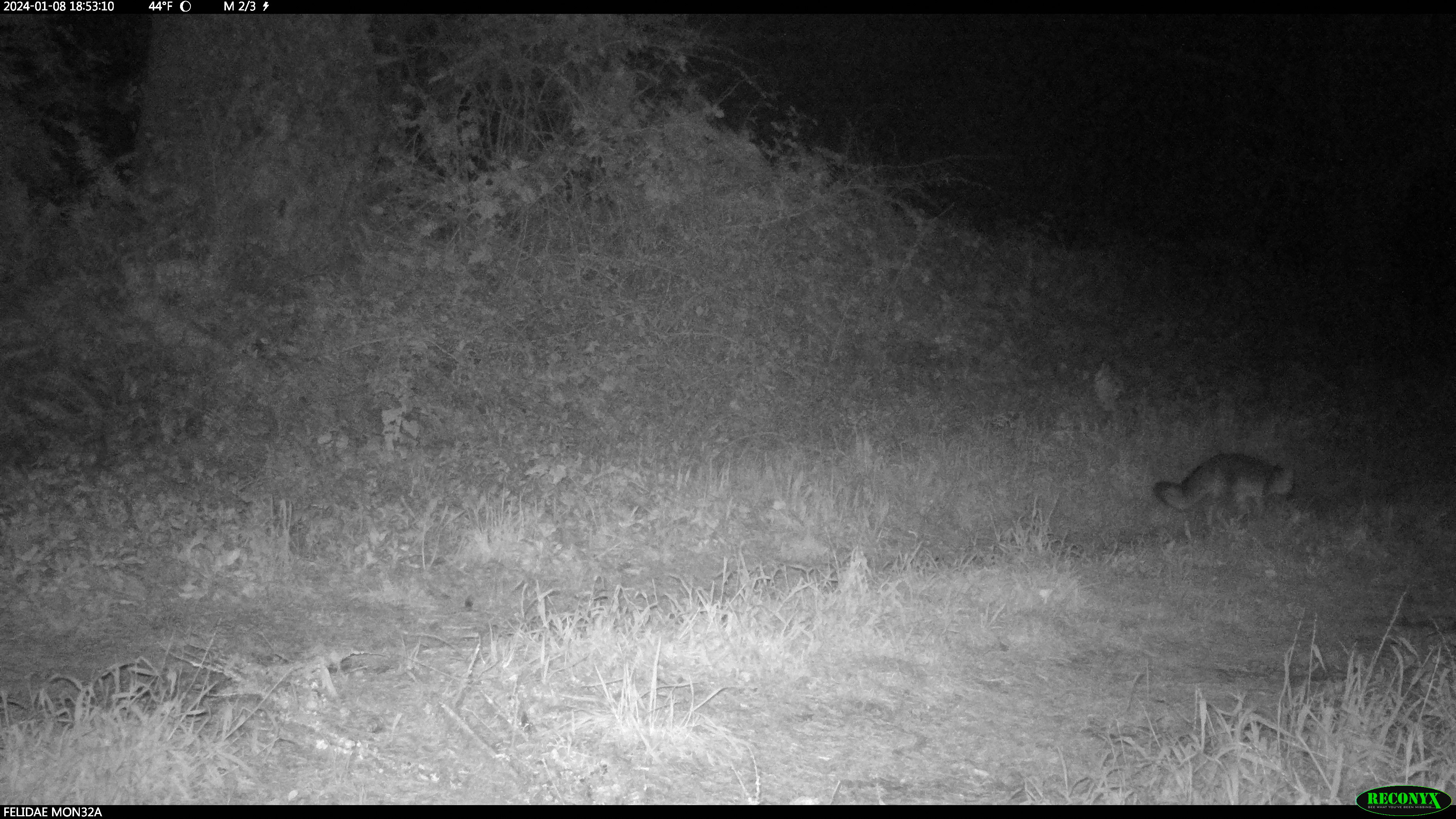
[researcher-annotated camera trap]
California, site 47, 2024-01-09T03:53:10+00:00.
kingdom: Animalia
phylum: Chordata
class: Mammalia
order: Carnivora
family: Canidae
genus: Urocyon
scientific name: Urocyon cinereoargenteus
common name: gray fox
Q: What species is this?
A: Gray fox (Urocyon cinereoargenteus).